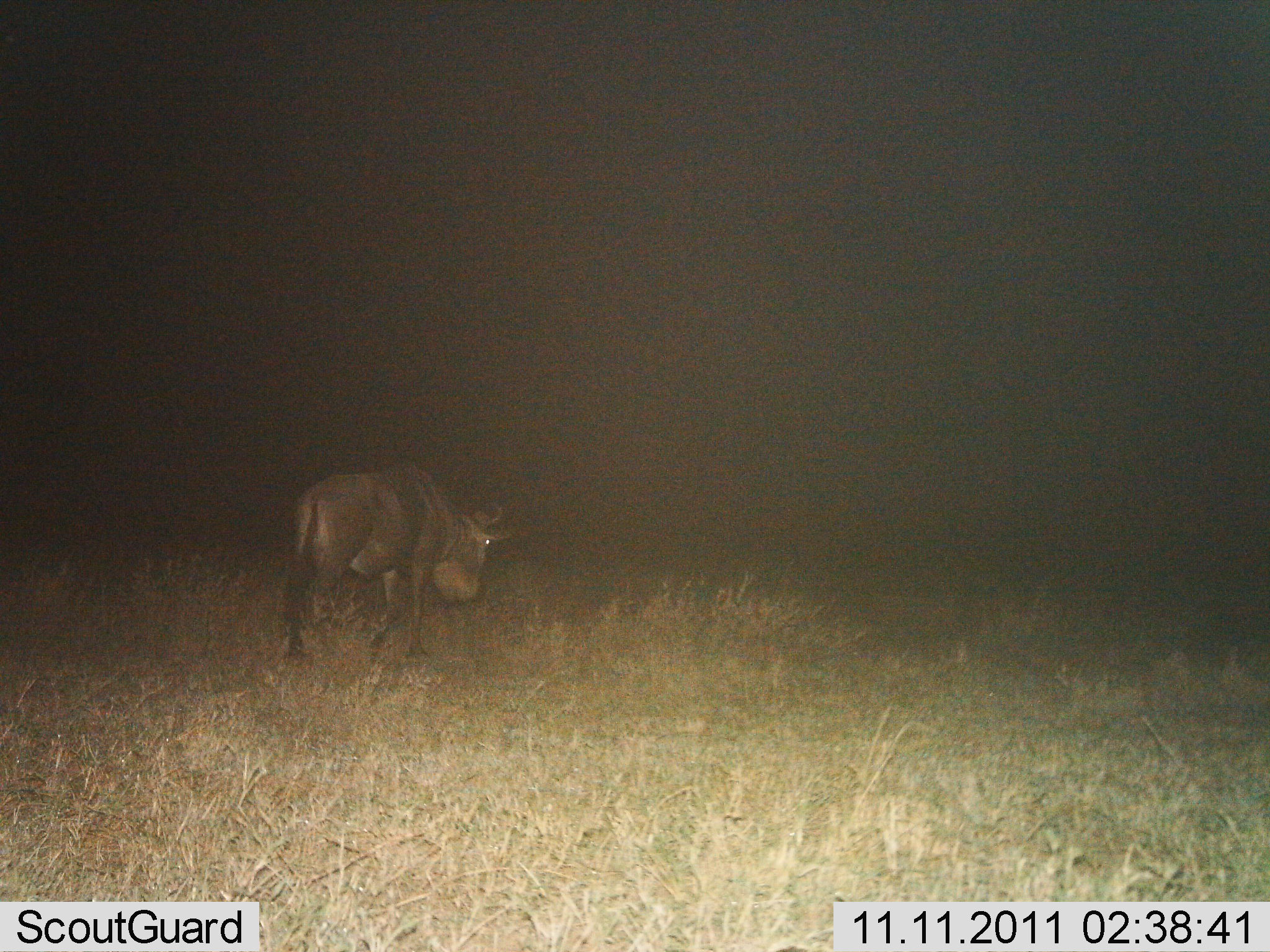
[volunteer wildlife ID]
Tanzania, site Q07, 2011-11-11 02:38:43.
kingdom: Animalia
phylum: Chordata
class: Mammalia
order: Artiodactyla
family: Bovidae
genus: Connochaetes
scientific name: Connochaetes taurinus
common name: blue wildebeest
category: wildebeest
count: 1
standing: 27%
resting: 0%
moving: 73%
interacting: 0%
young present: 0%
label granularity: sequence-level